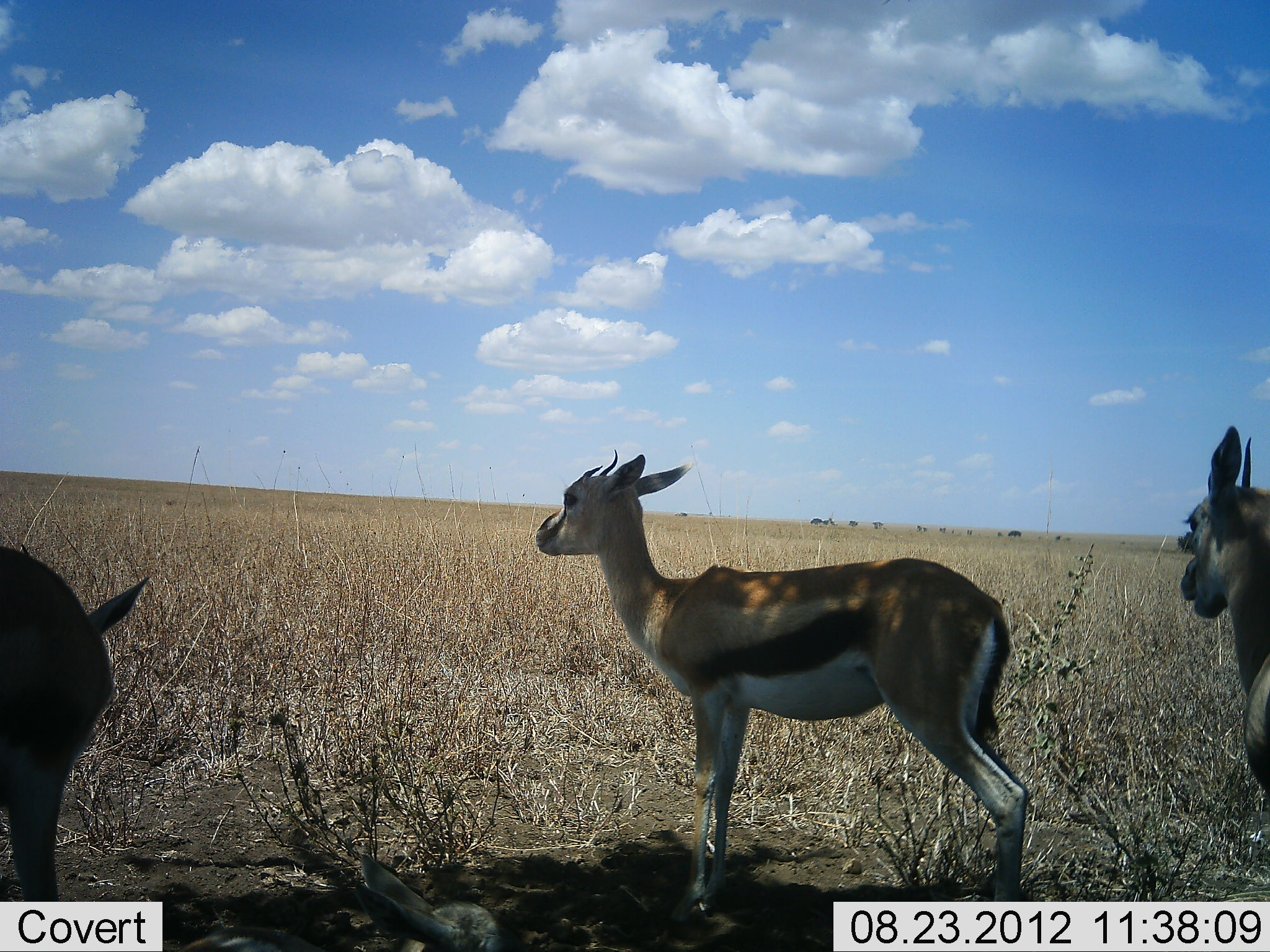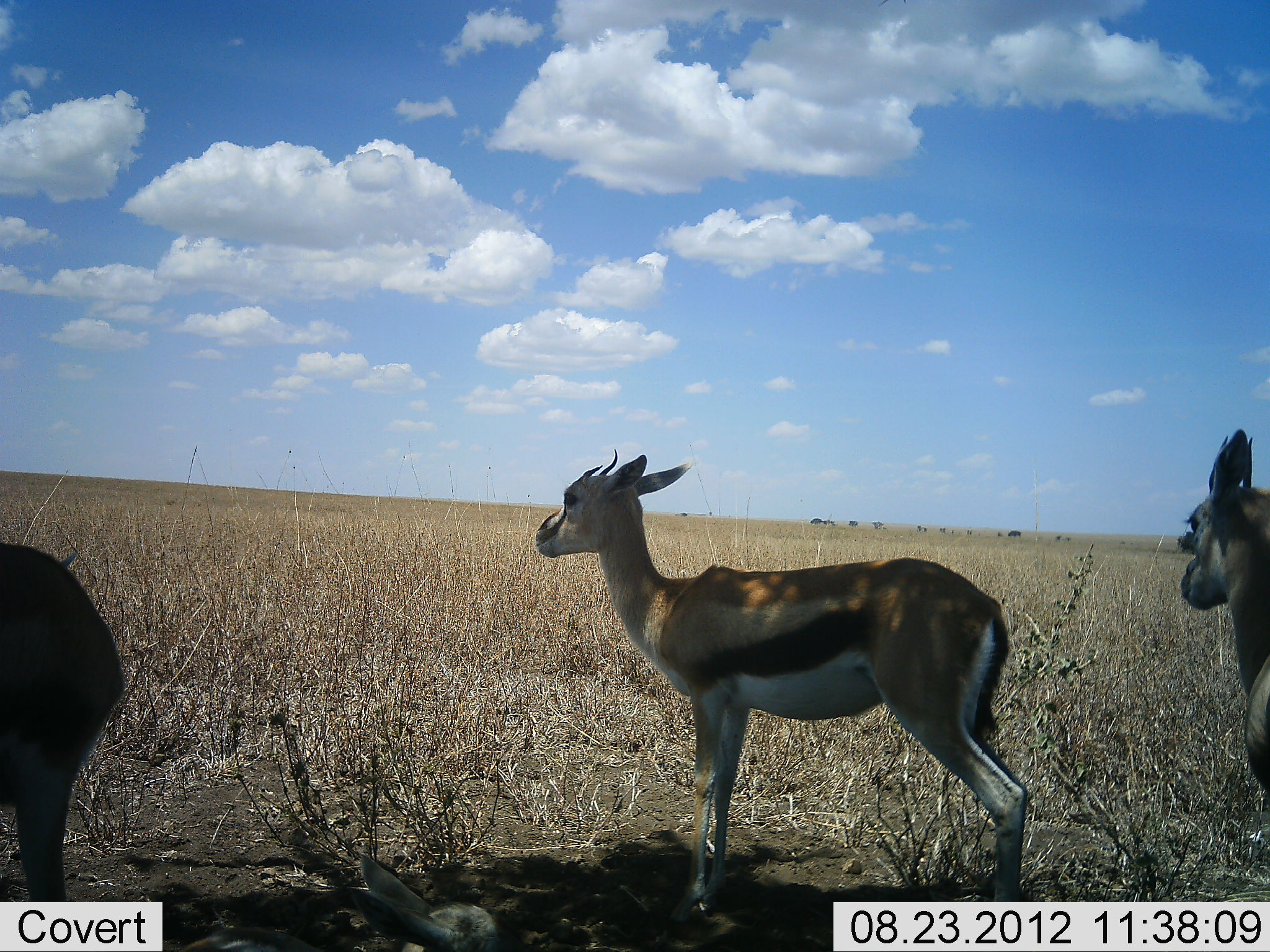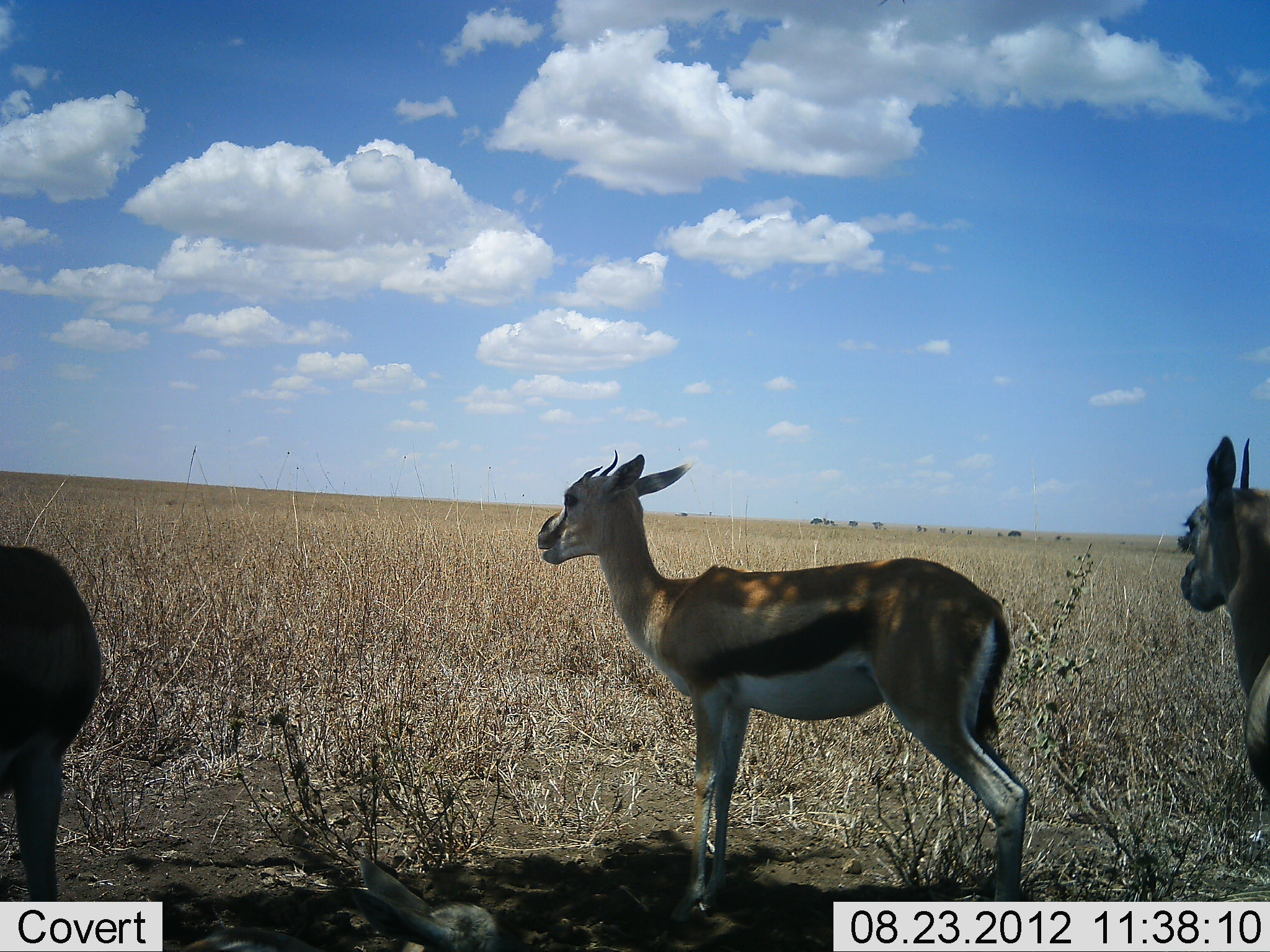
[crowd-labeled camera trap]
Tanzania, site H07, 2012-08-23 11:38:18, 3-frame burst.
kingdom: Animalia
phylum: Chordata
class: Mammalia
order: Artiodactyla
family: Bovidae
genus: Eudorcas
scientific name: Eudorcas thomsonii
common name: thomson's gazelle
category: gazellethomsons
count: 3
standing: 100%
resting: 30%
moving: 0%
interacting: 0%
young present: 0%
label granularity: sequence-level